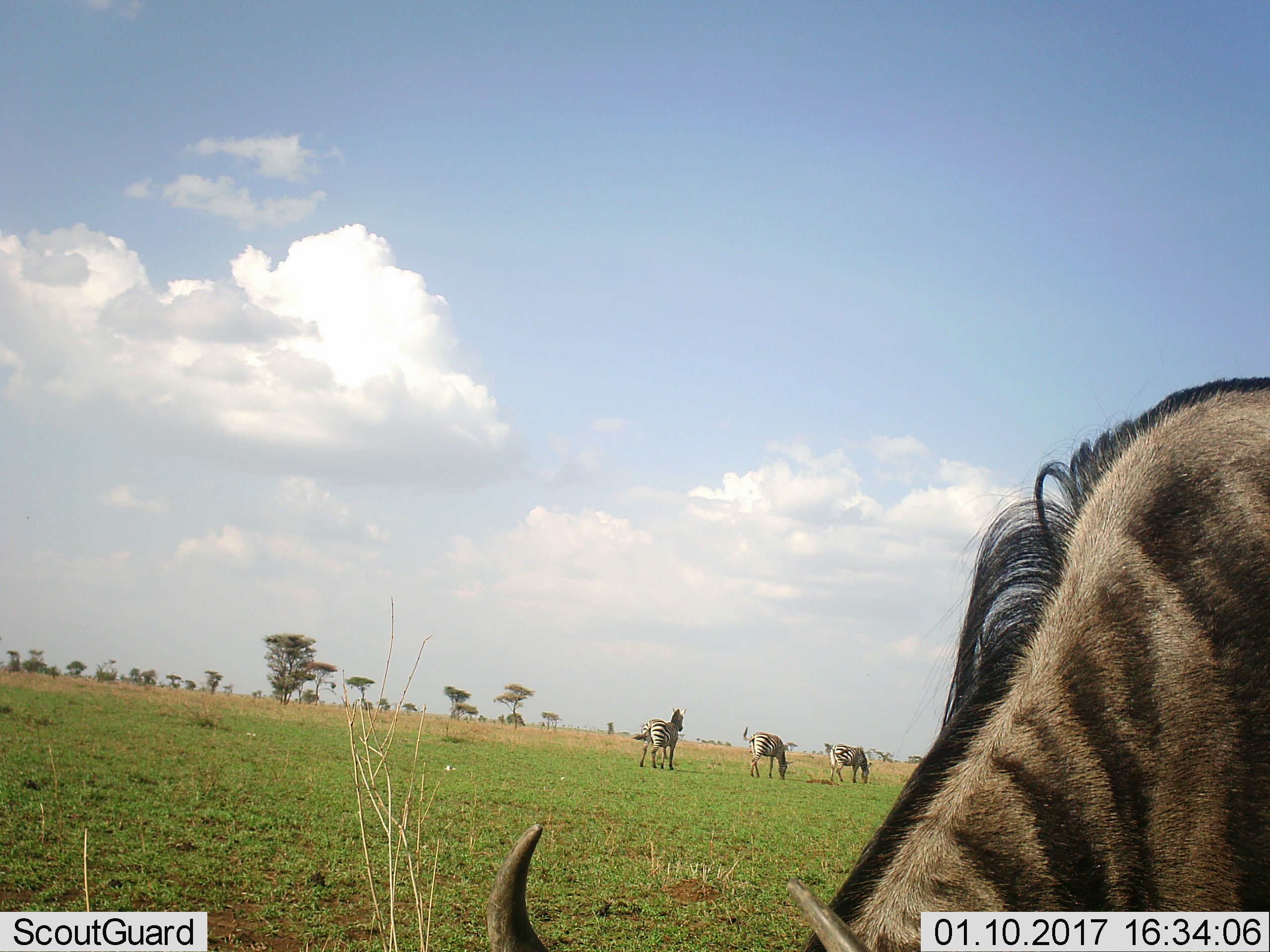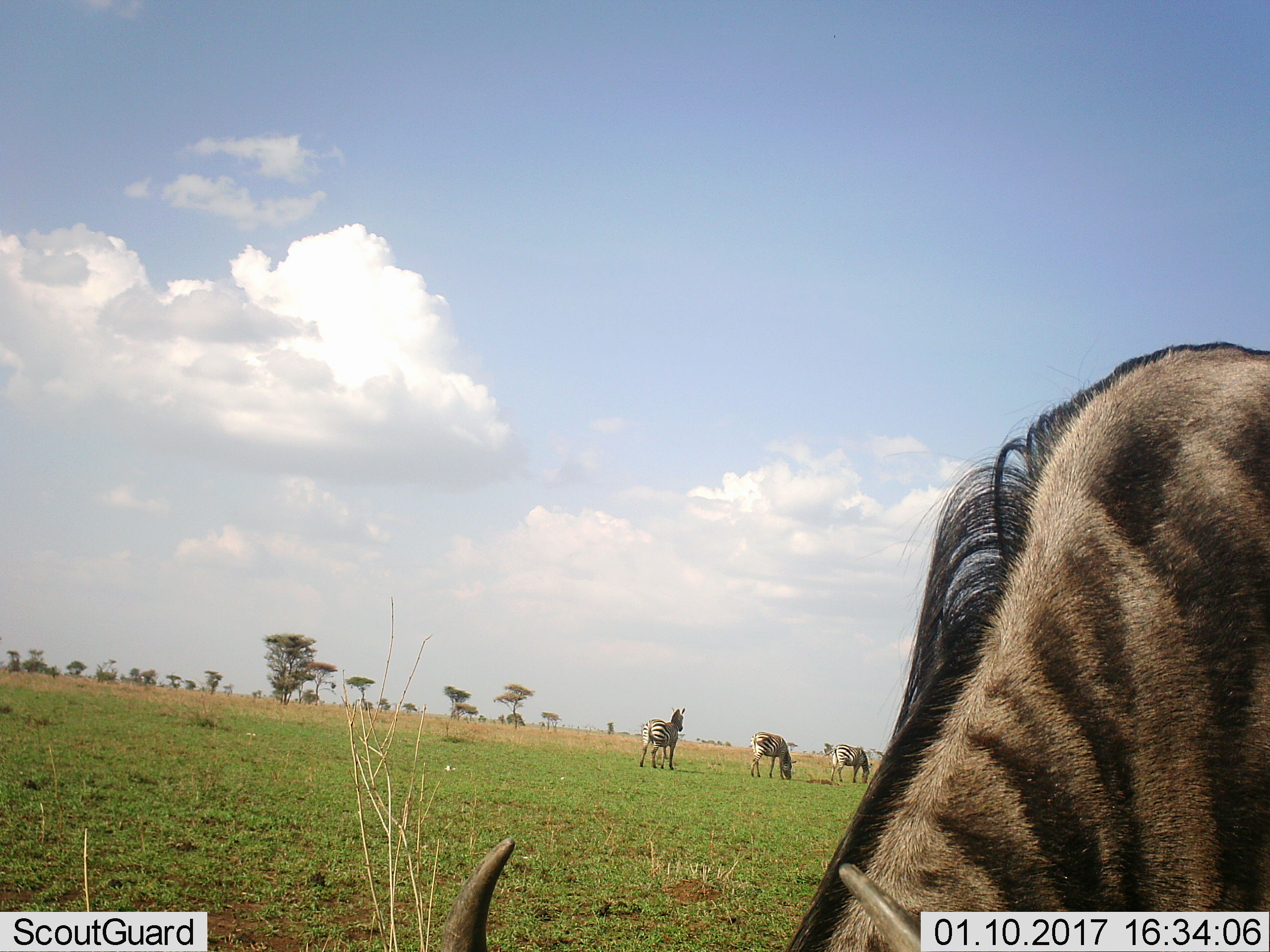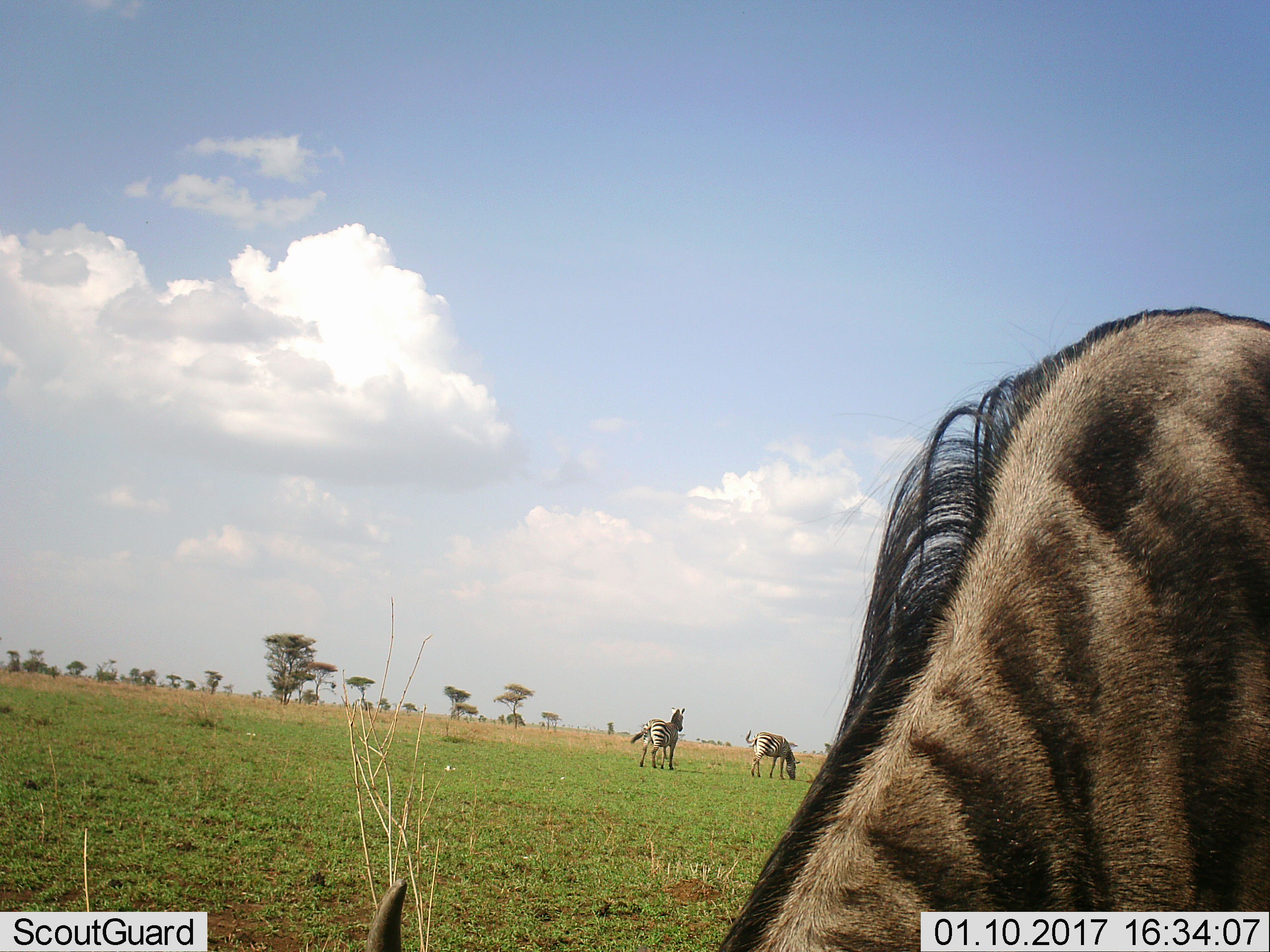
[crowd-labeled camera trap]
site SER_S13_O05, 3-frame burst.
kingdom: Animalia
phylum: Chordata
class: Mammalia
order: Perissodactyla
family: Equidae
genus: Equus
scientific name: Equus quagga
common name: plains zebra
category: zebraplains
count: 3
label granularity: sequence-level